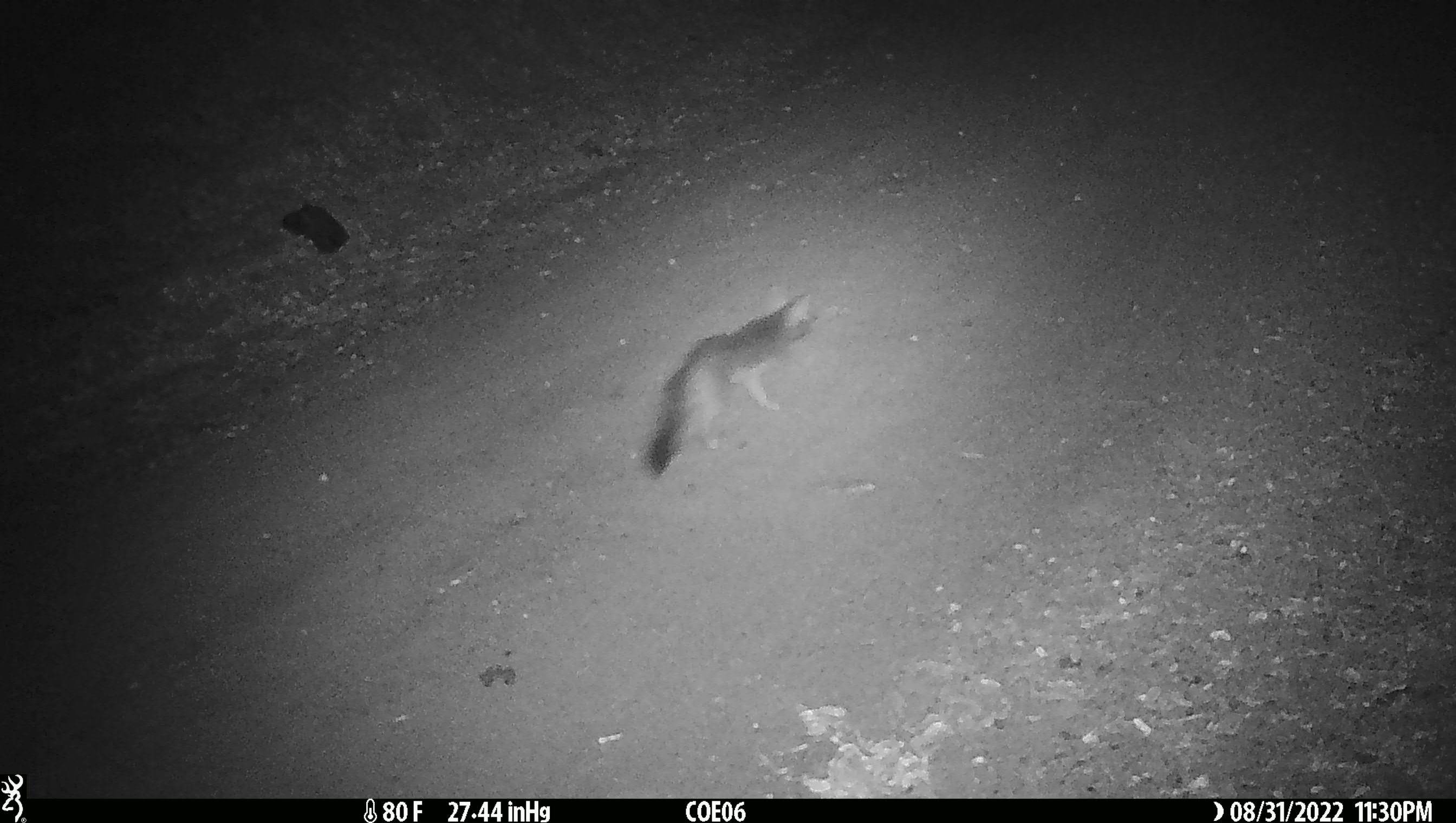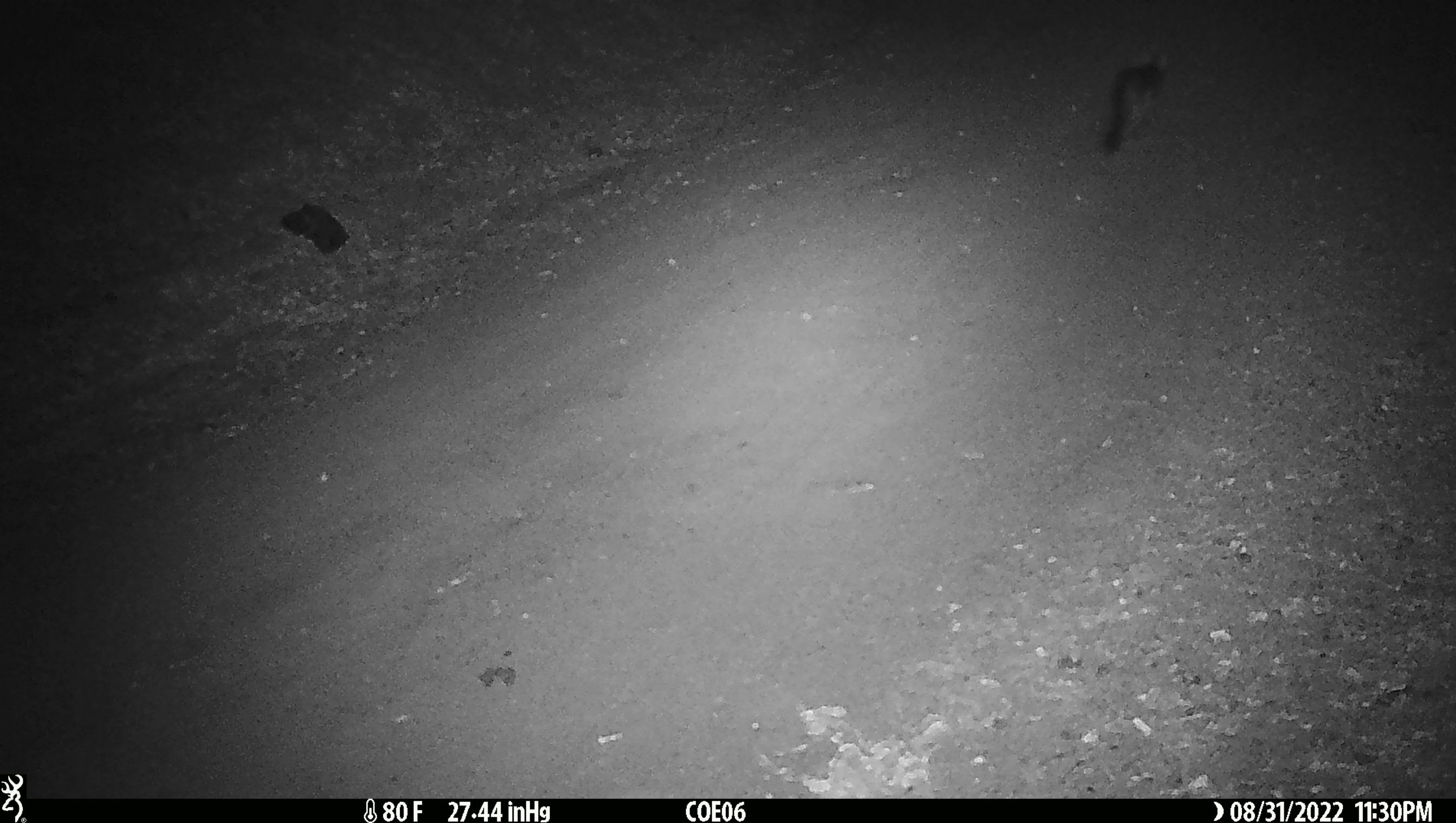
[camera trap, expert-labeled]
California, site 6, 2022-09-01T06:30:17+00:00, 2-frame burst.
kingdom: Animalia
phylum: Chordata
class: Mammalia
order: Carnivora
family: Canidae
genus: Urocyon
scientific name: Urocyon cinereoargenteus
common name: gray fox